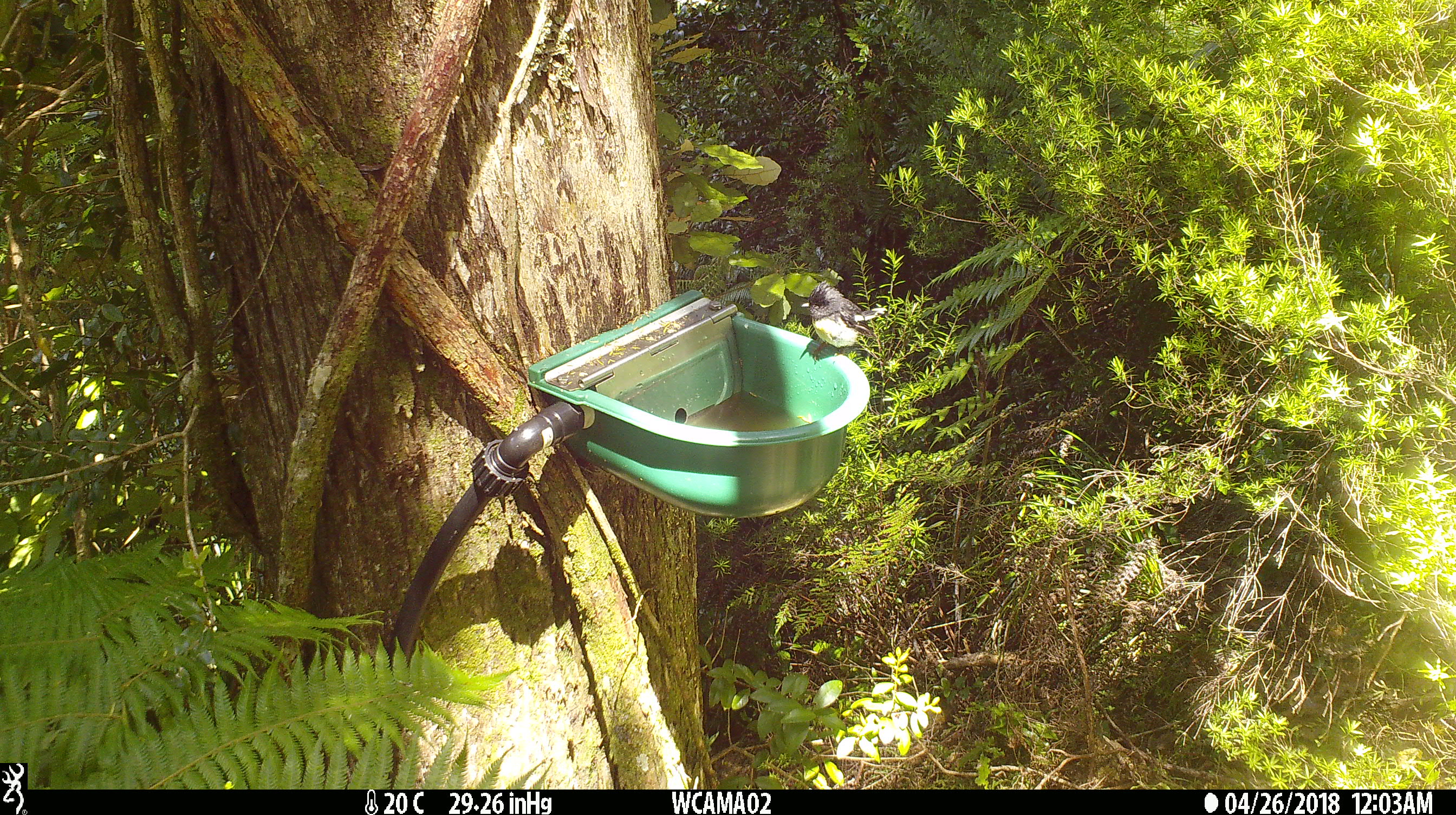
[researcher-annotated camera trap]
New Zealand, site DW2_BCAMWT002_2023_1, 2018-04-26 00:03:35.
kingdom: Animalia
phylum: Chordata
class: Aves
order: Passeriformes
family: Petroicidae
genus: Petroica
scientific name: Petroica macrocephala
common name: tomtit